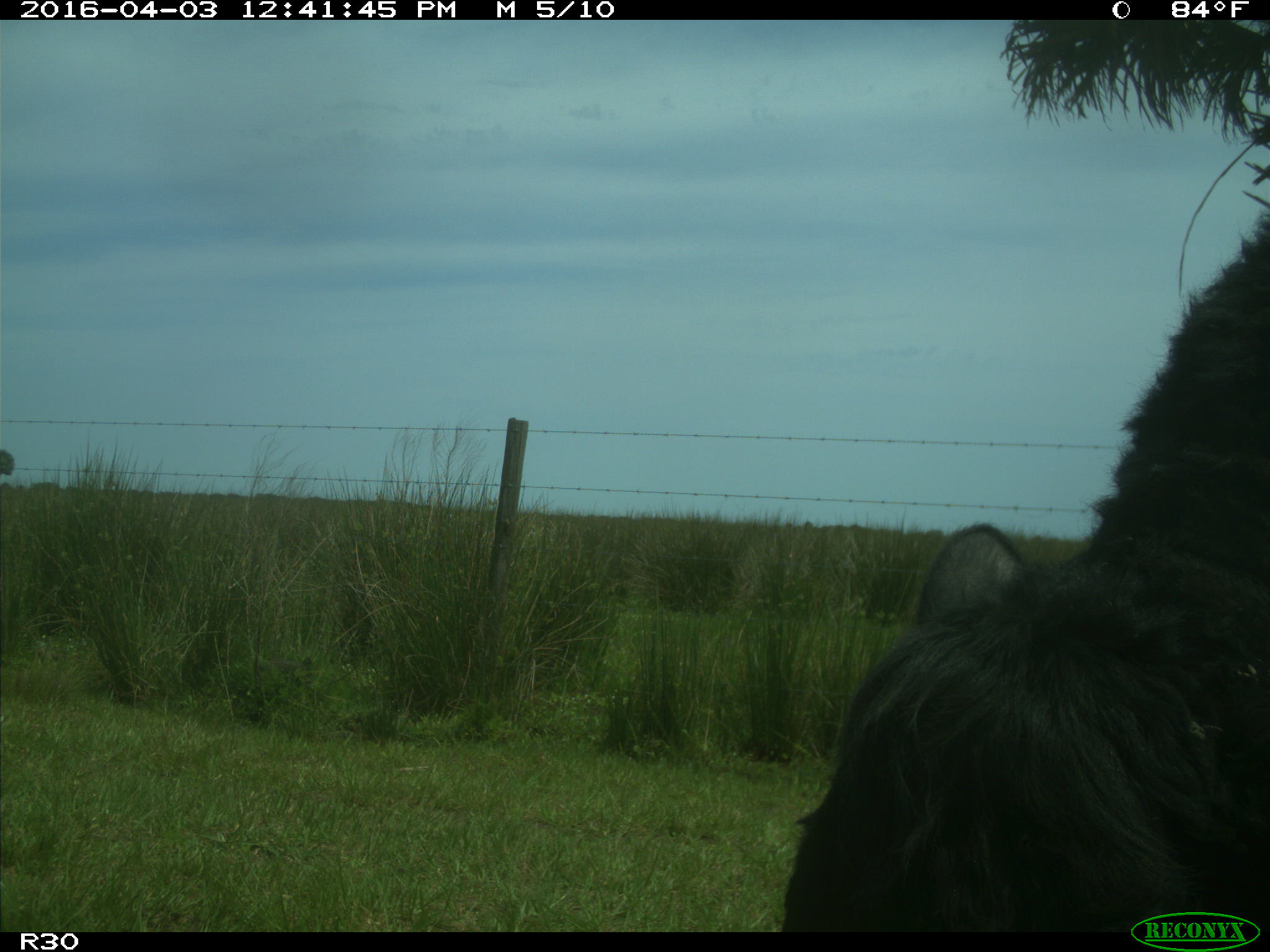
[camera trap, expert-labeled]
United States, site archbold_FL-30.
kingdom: Animalia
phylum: Chordata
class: Mammalia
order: Artiodactyla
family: Bovidae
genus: Bos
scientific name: Bos taurus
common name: domestic cow